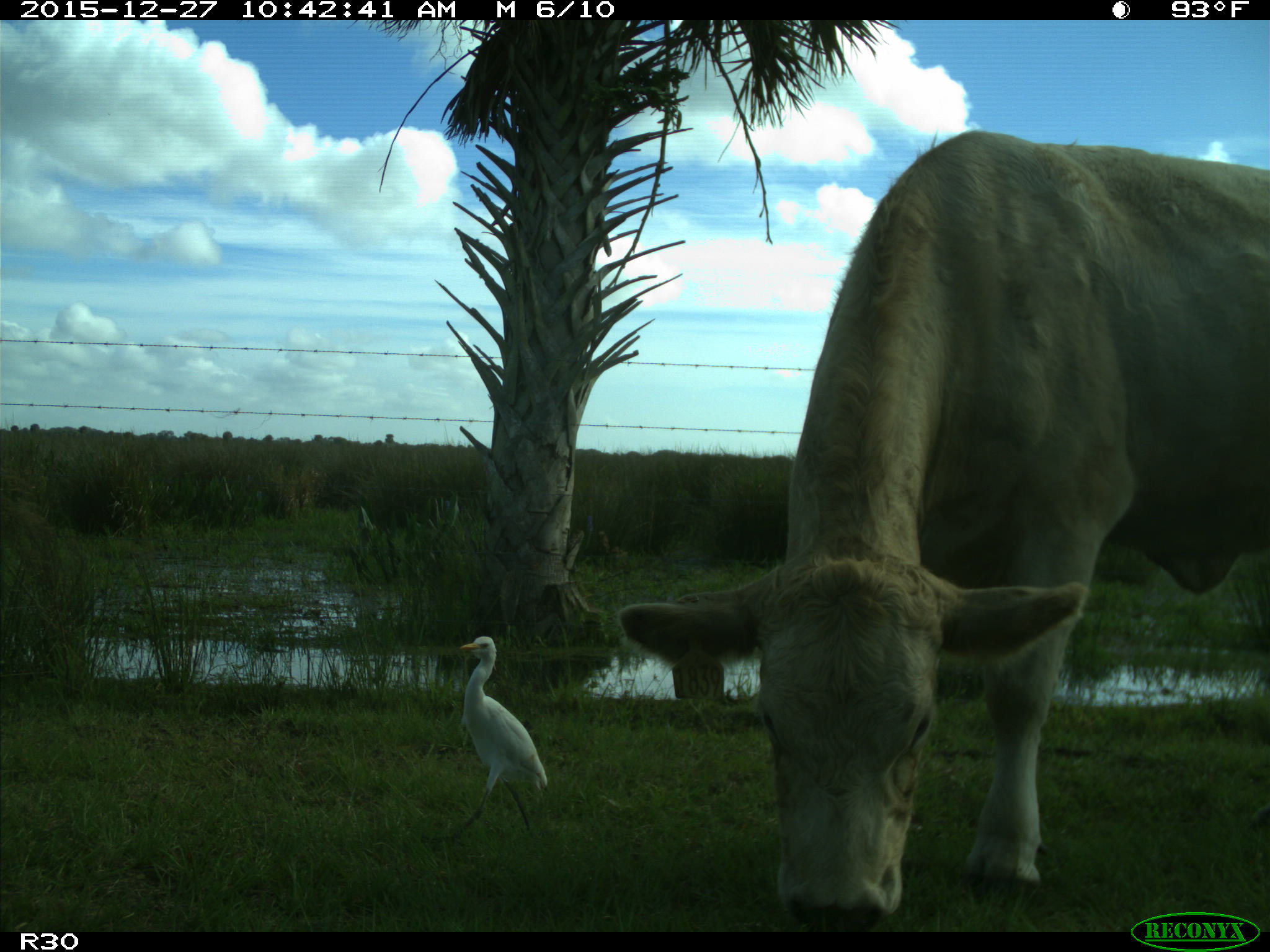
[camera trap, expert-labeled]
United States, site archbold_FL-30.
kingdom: Animalia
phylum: Chordata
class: Mammalia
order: Artiodactyla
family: Bovidae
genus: Bos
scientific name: Bos taurus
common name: domestic cow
Bos taurus (domestic cow).